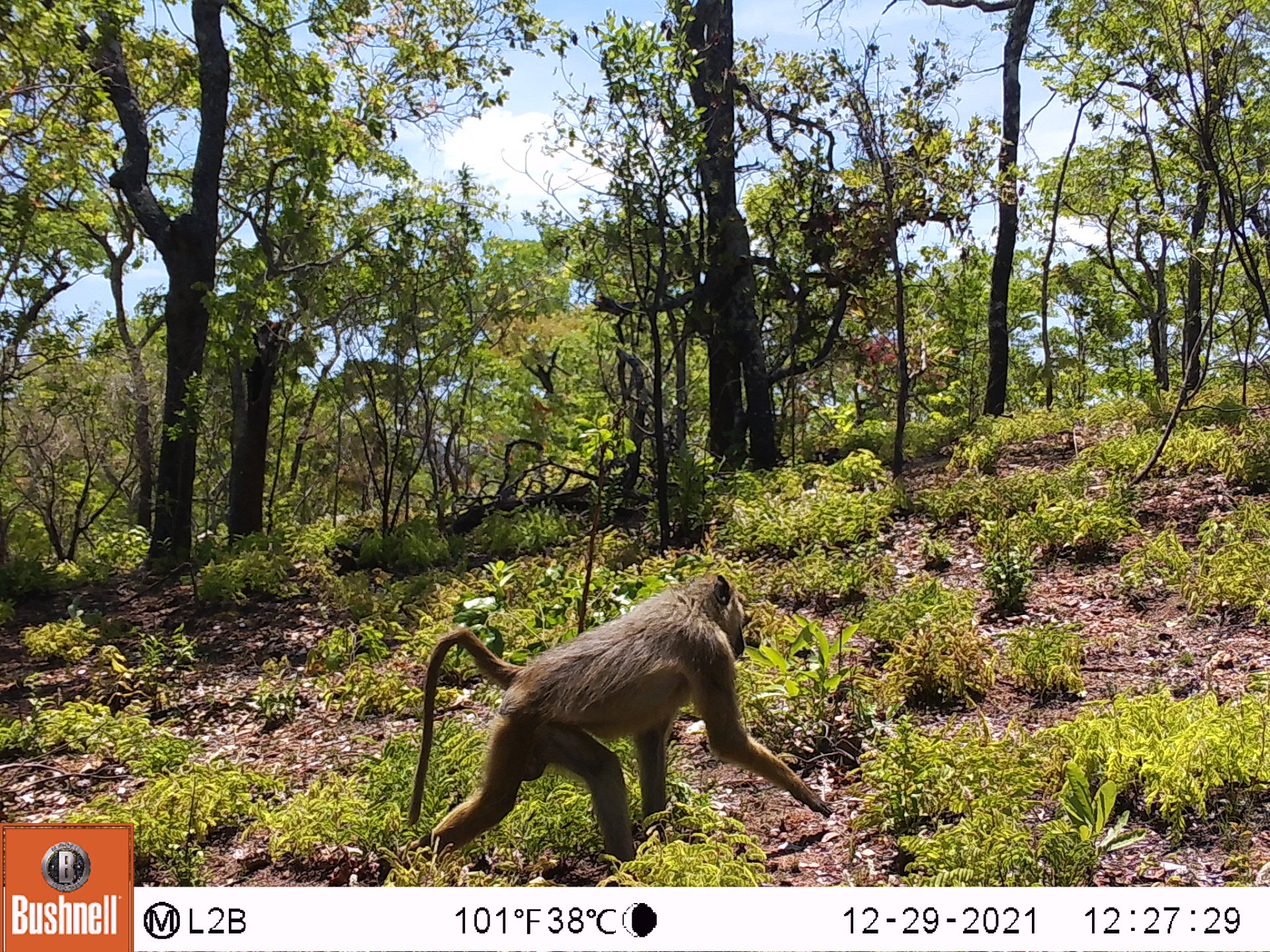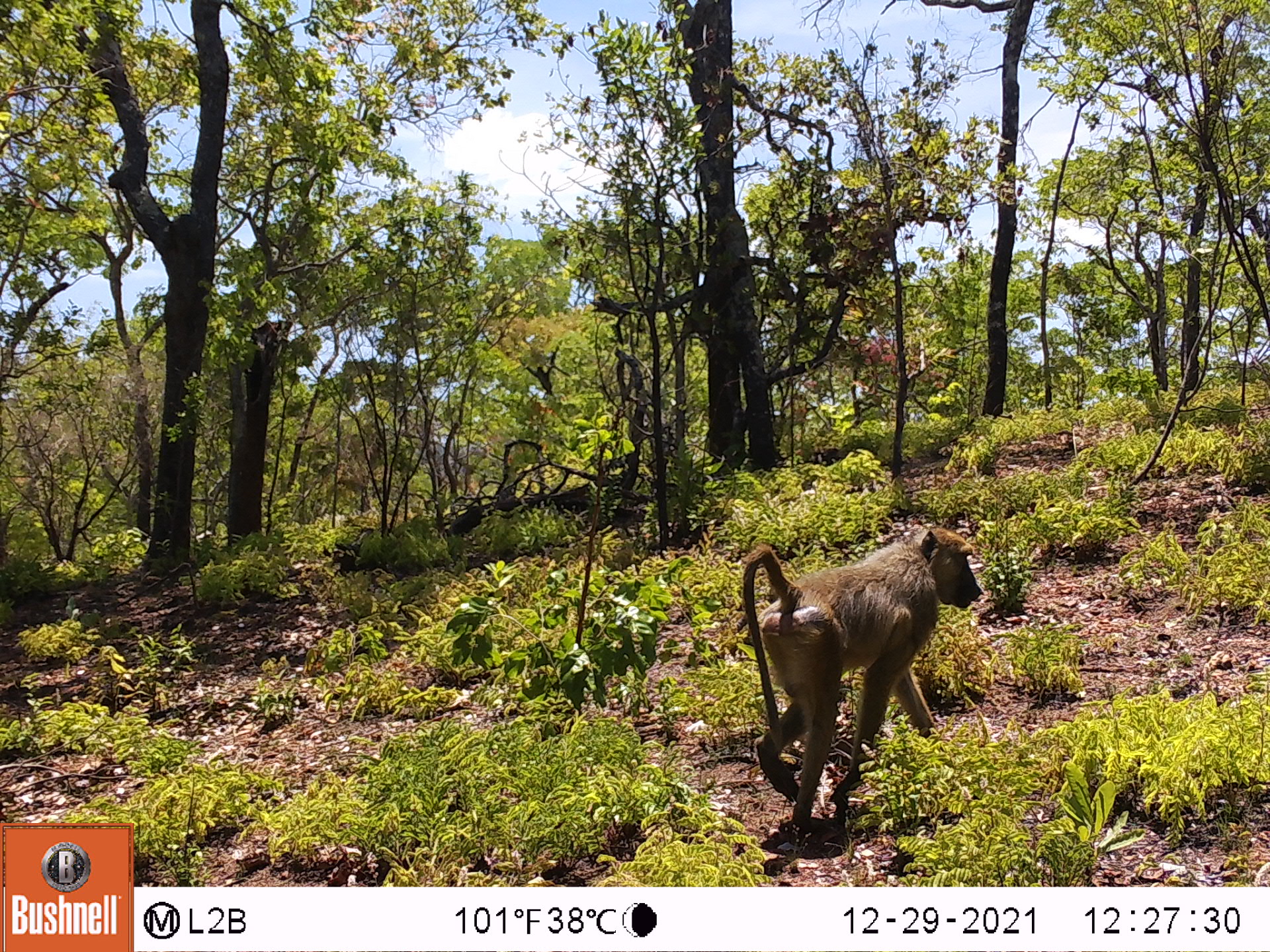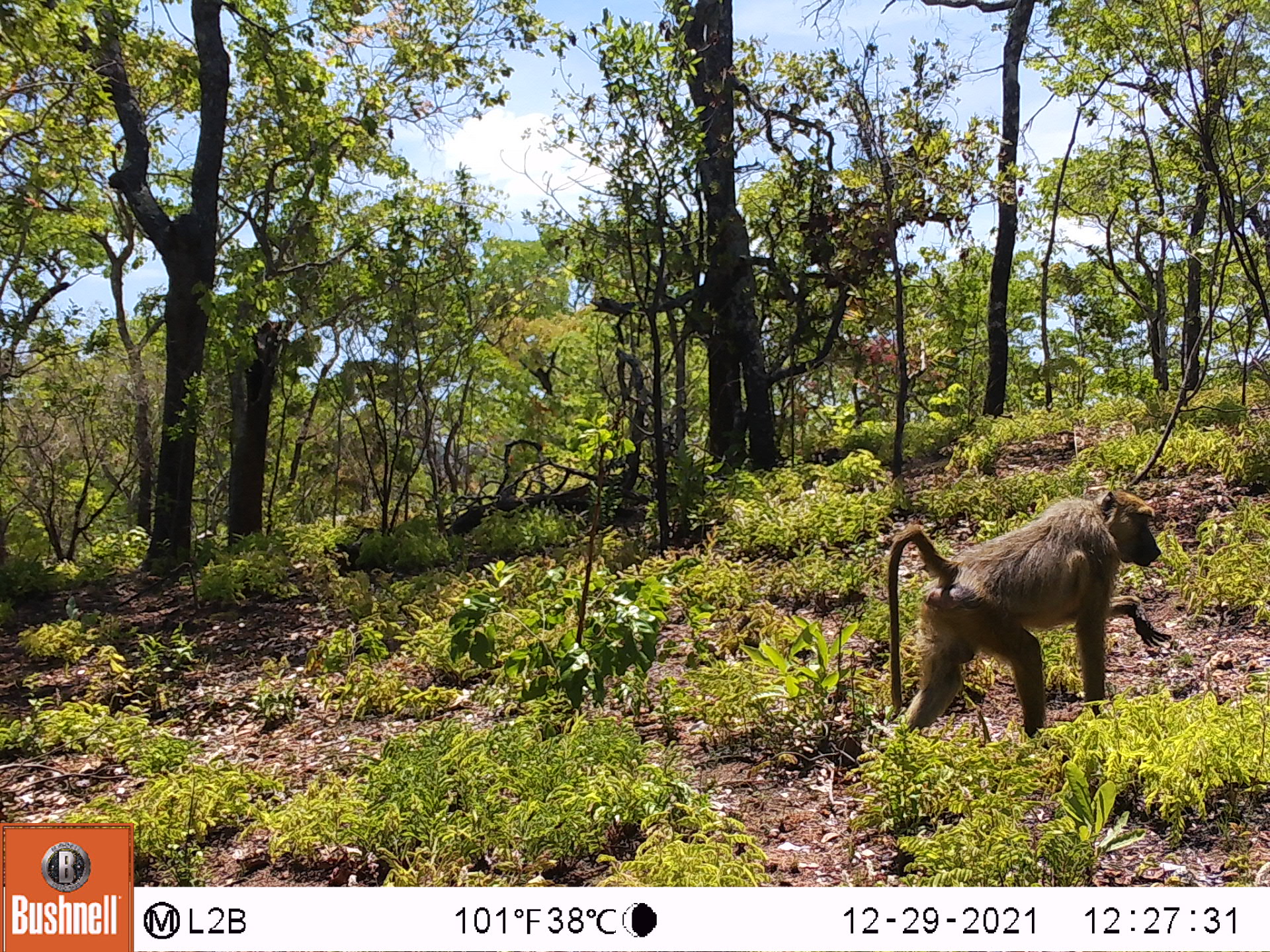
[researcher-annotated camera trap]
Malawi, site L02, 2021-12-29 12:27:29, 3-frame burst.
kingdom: Animalia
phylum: Chordata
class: Mammalia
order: Primates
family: Cercopithecidae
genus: Papio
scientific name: Papio cynocephalus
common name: yellow baboon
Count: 1.